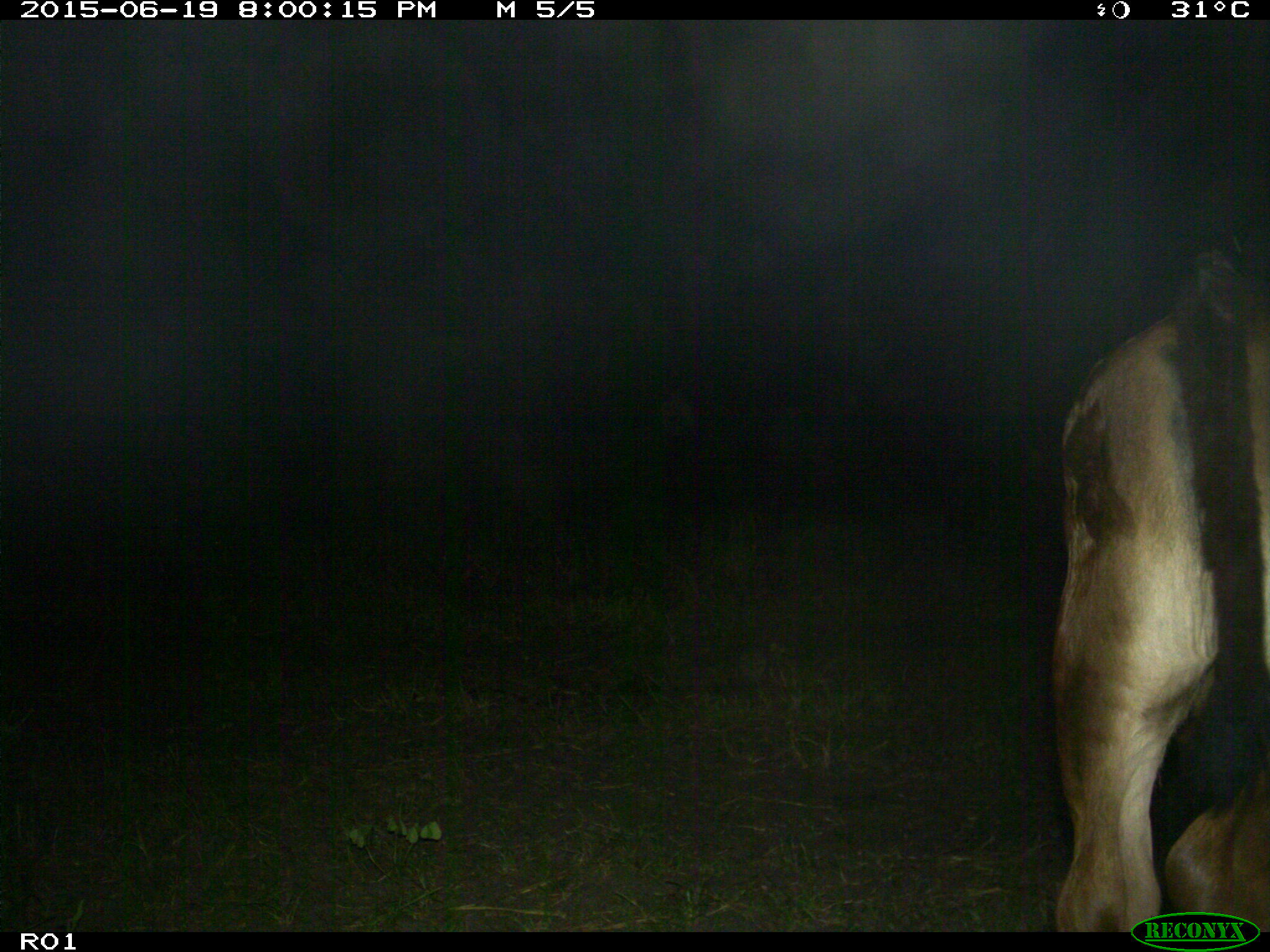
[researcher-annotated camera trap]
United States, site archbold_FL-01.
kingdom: Animalia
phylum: Chordata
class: Mammalia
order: Artiodactyla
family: Bovidae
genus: Bos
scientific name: Bos taurus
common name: domestic cow